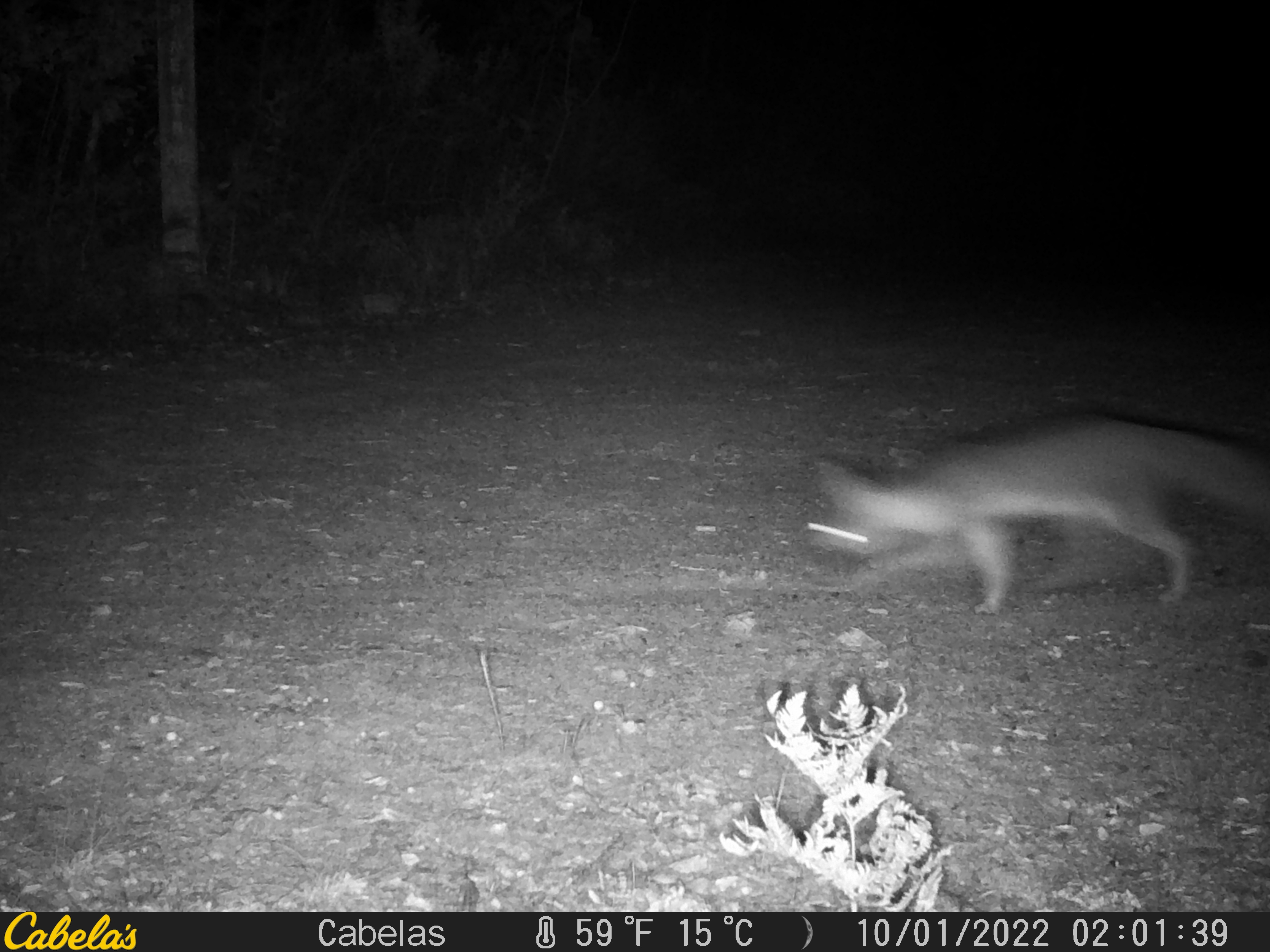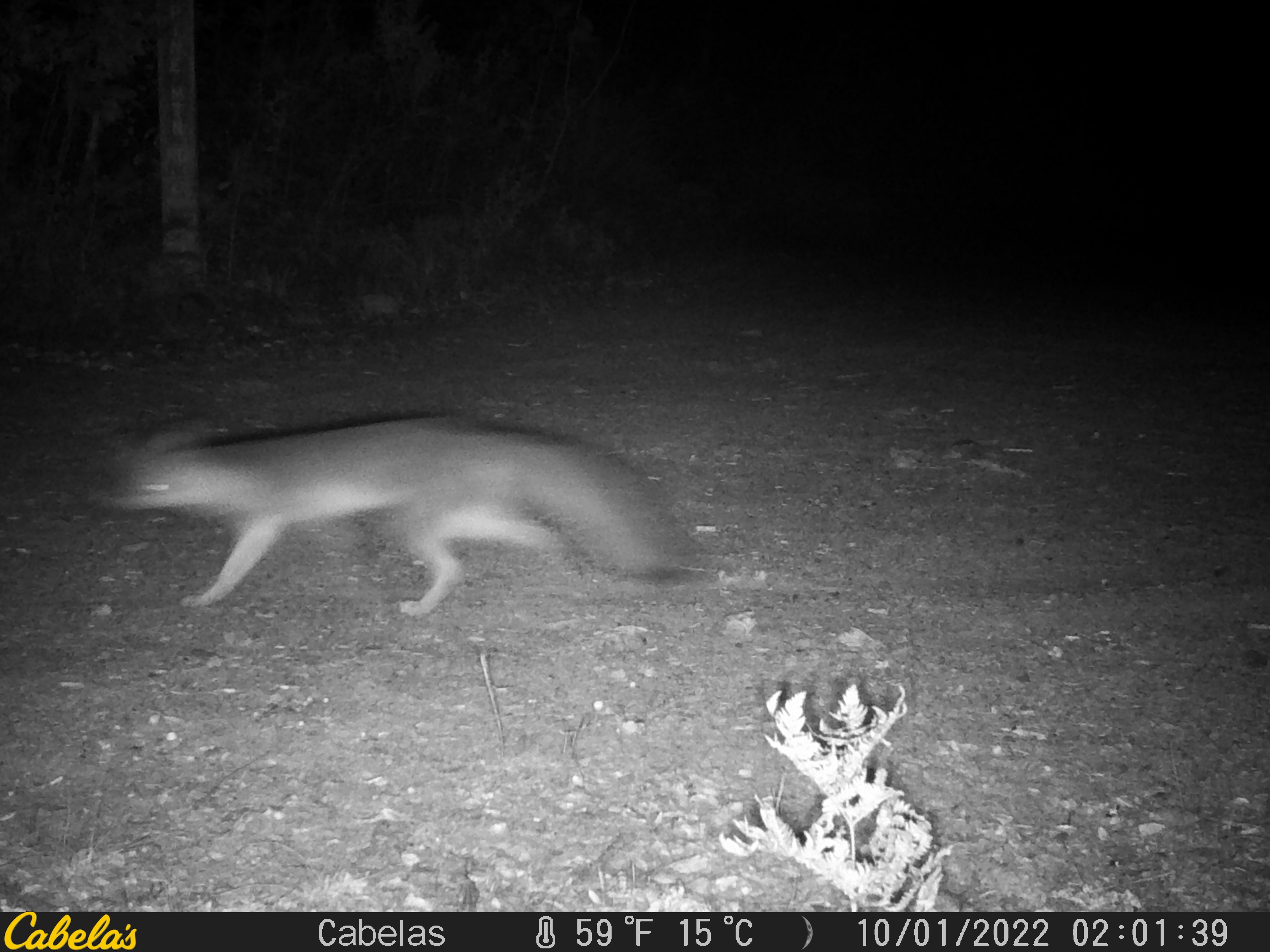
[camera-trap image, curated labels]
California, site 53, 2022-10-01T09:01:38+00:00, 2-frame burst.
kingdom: Animalia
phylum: Chordata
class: Mammalia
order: Carnivora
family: Canidae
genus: Urocyon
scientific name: Urocyon cinereoargenteus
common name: gray fox